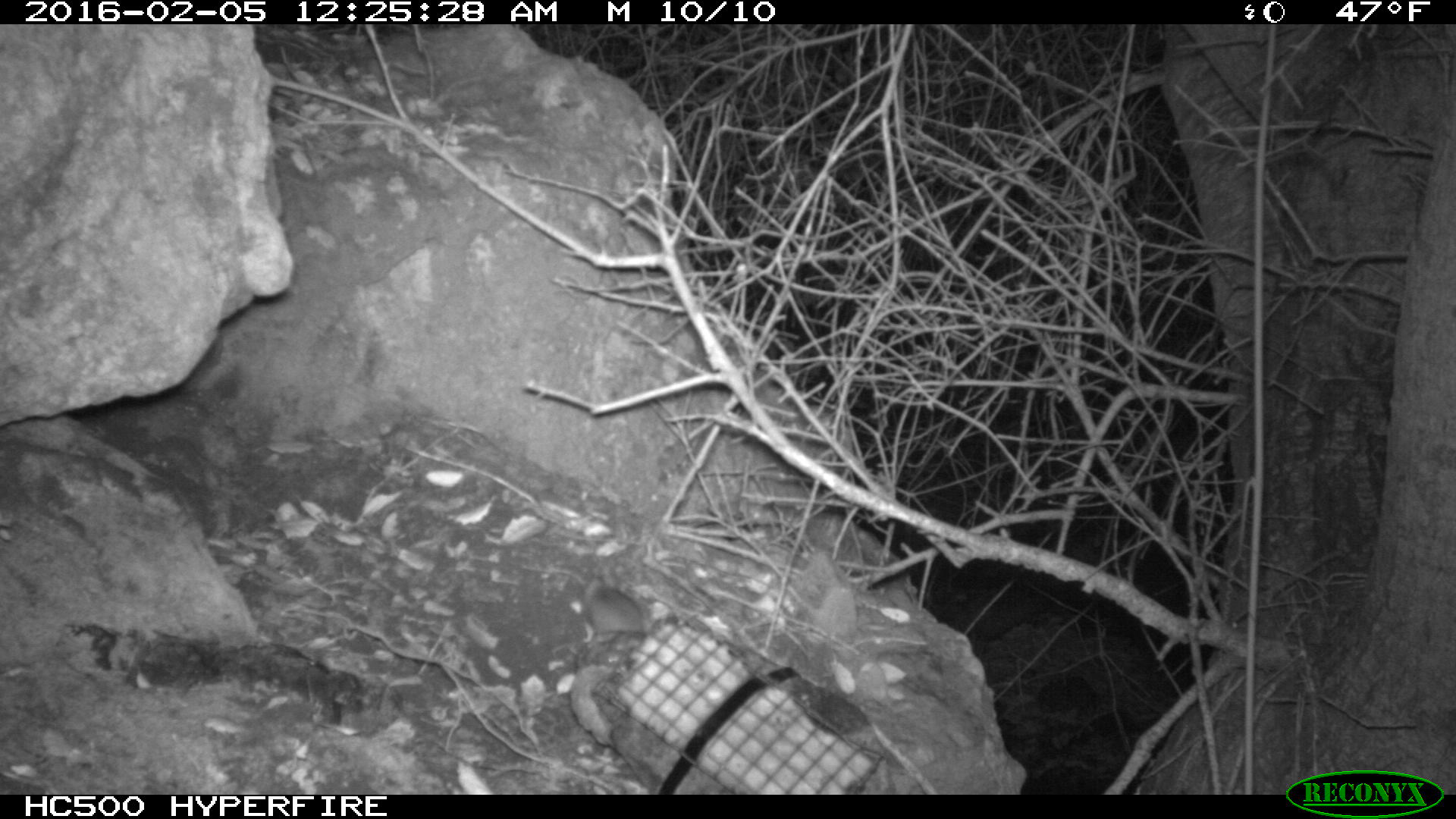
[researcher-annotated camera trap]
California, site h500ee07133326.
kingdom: Animalia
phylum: Chordata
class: Mammalia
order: Rodentia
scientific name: Rodentia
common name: rodent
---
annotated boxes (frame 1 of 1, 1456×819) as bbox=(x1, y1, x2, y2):
rodent: bbox=(582, 576, 643, 635)